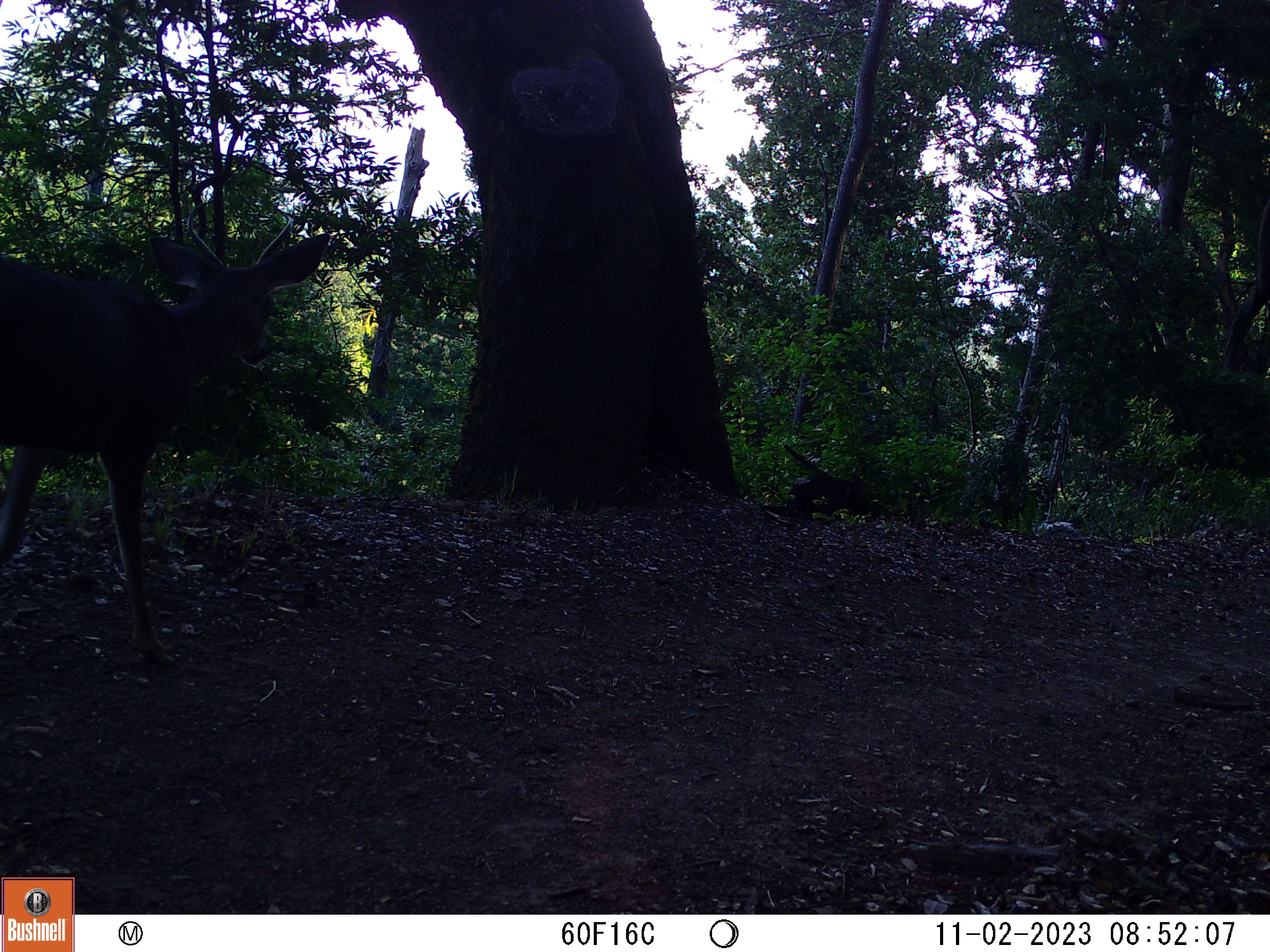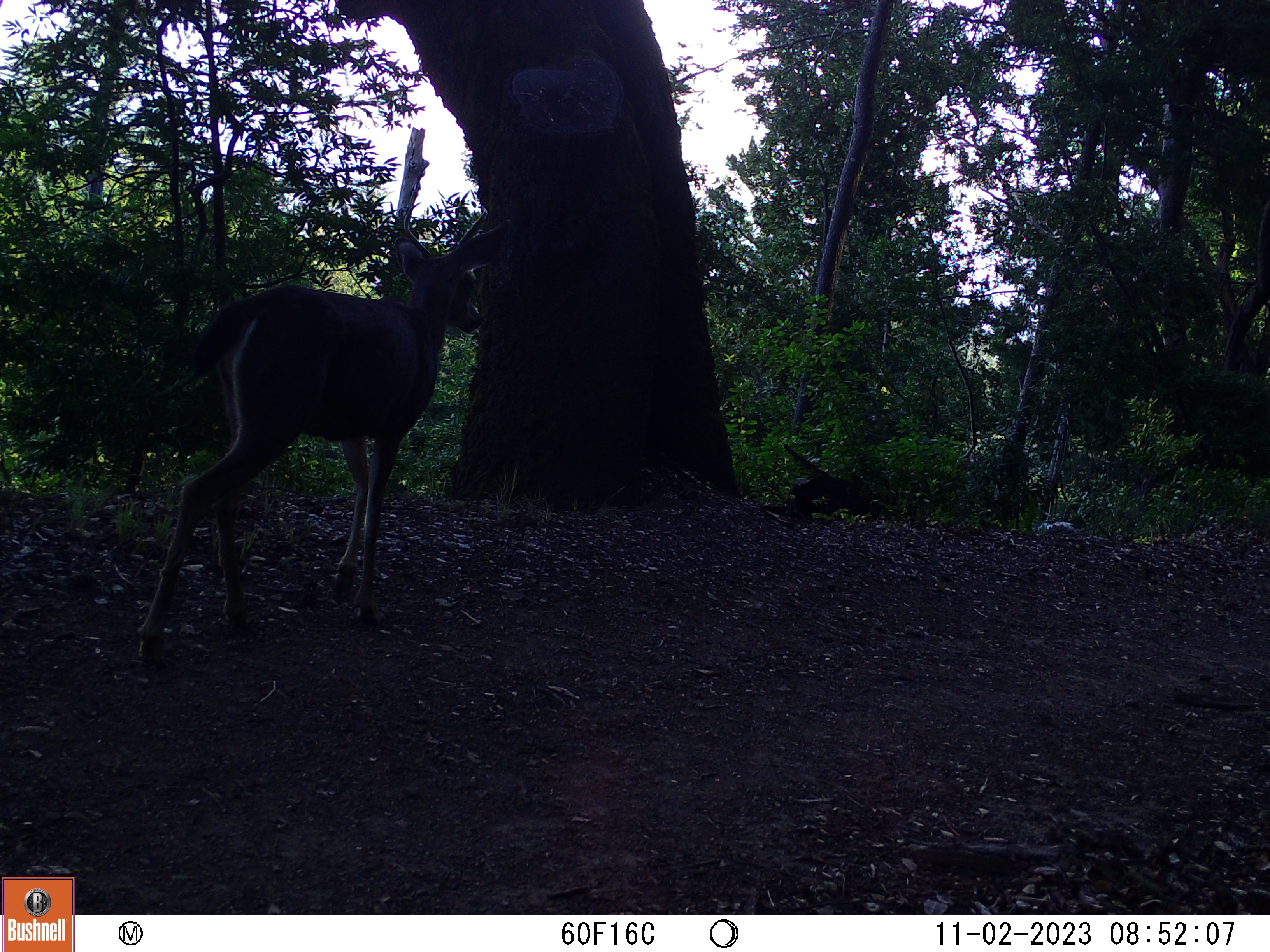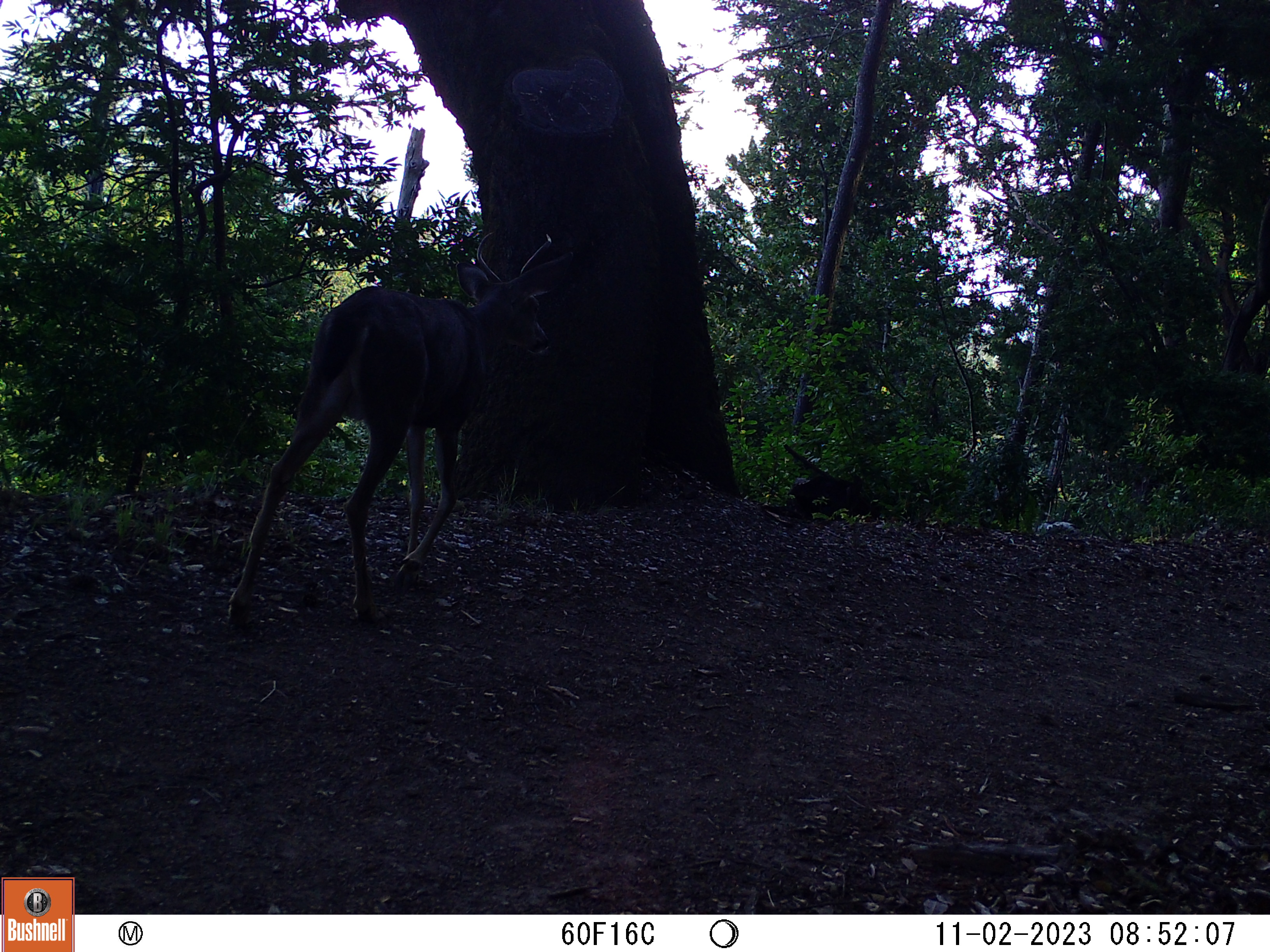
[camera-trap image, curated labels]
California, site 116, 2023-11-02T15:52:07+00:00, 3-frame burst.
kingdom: Animalia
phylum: Chordata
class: Mammalia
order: Artiodactyla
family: Cervidae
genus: Odocoileus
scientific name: Odocoileus hemionus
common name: mule deer